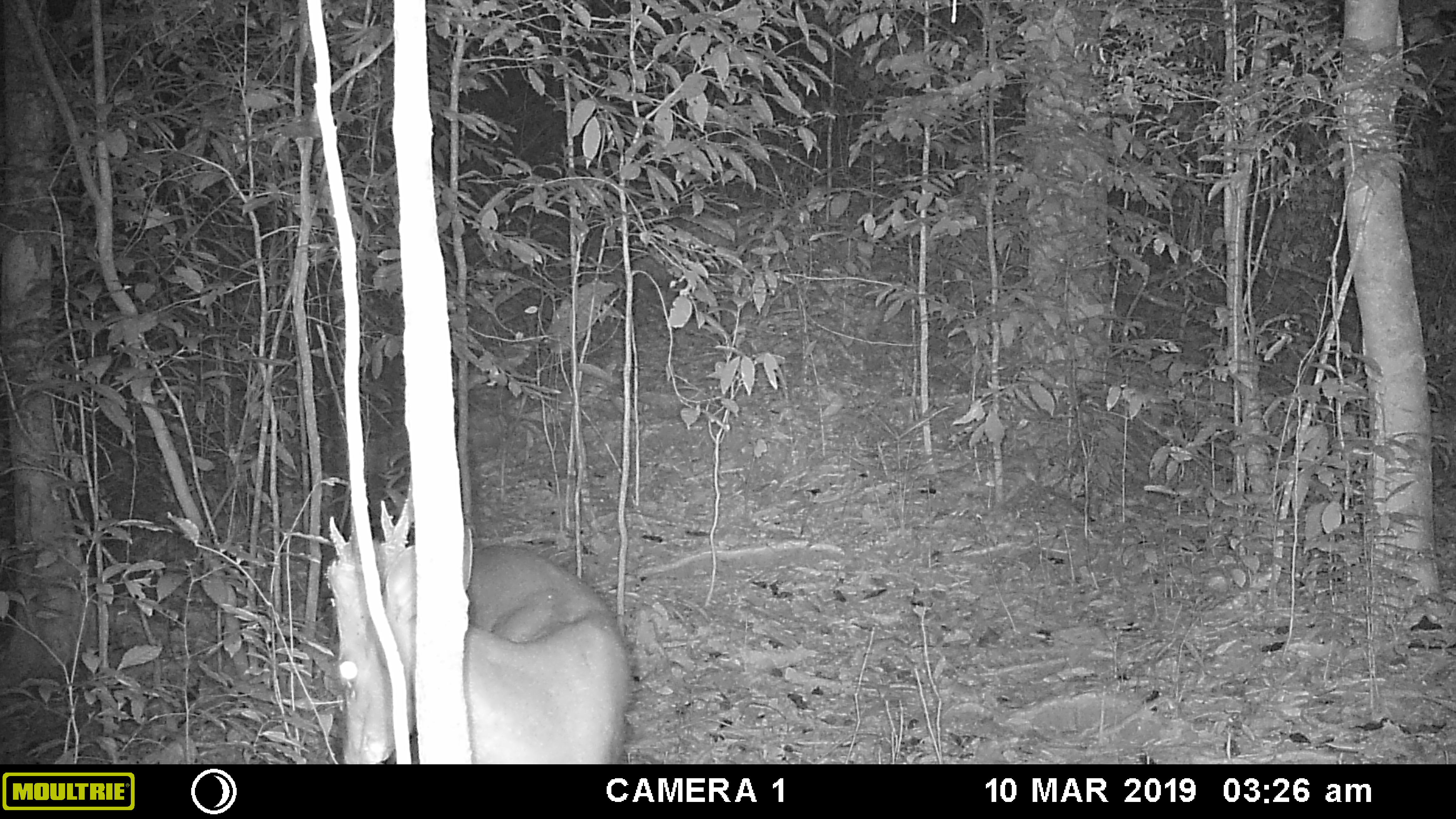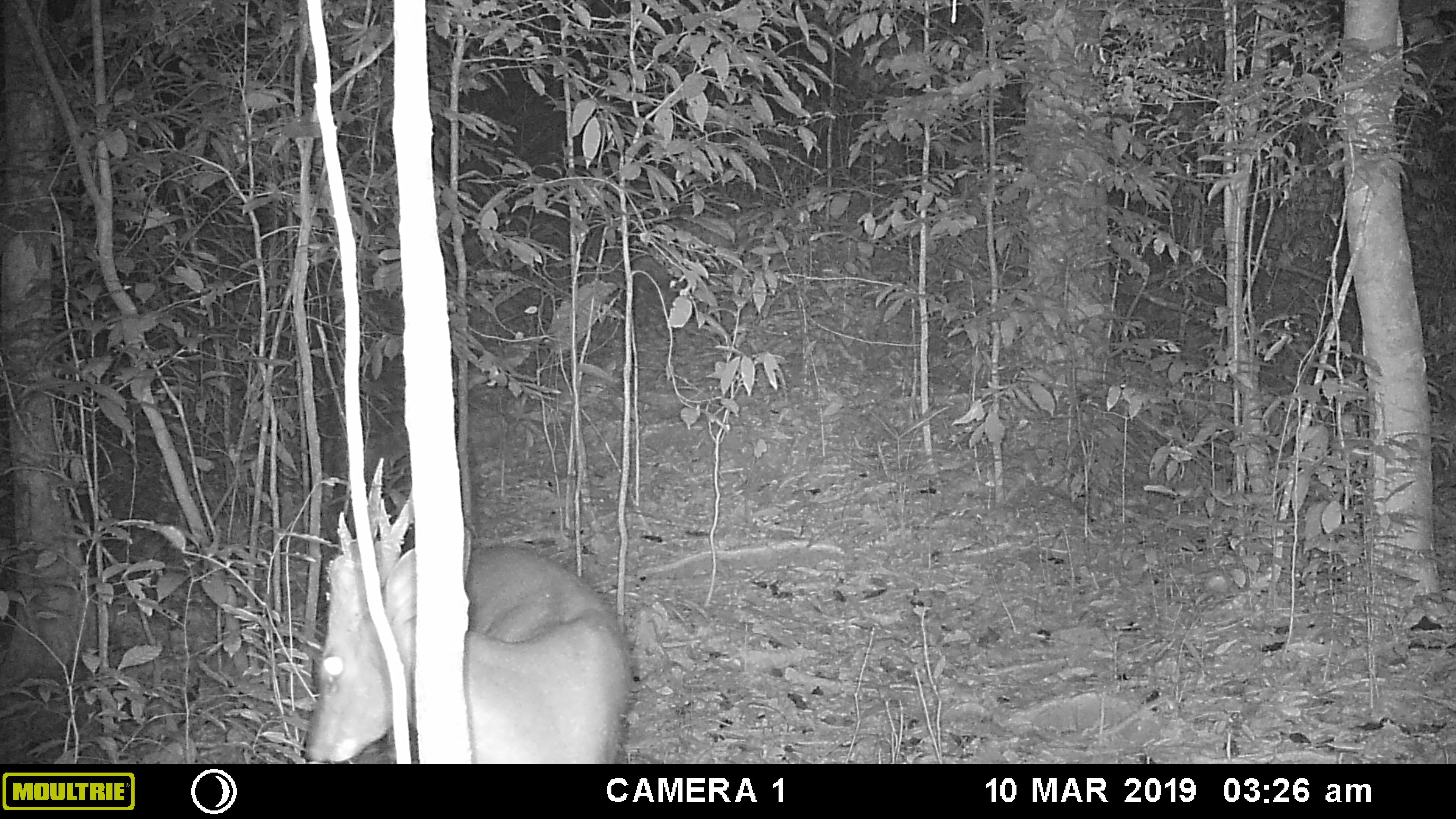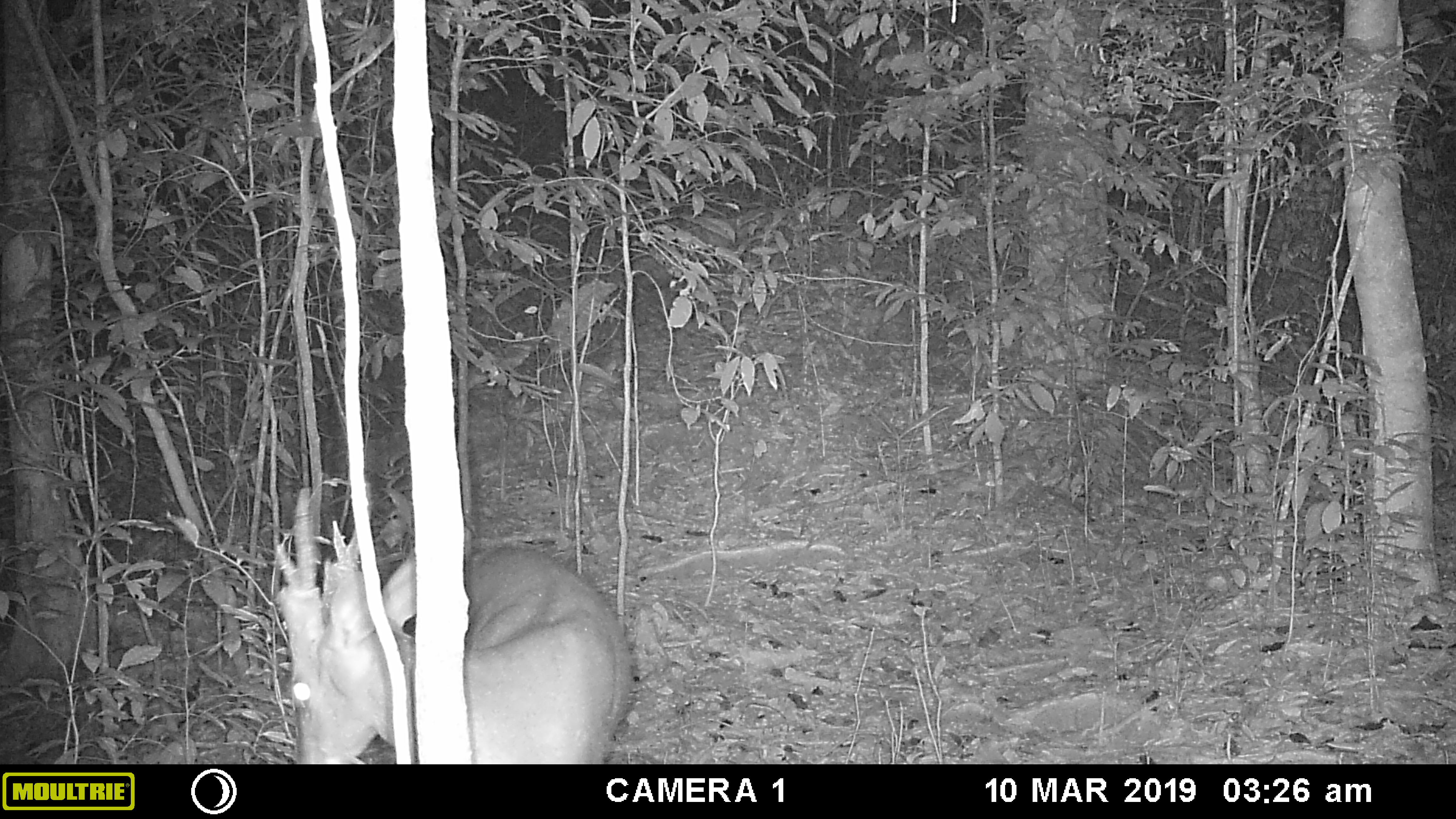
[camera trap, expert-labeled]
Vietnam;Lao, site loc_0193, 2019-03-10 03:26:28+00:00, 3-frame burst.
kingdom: Animalia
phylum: Chordata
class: Mammalia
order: Artiodactyla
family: Cervidae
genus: Muntiacus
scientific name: Muntiacus vuquangensis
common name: large-antlered muntjac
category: large antlered muntjac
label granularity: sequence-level